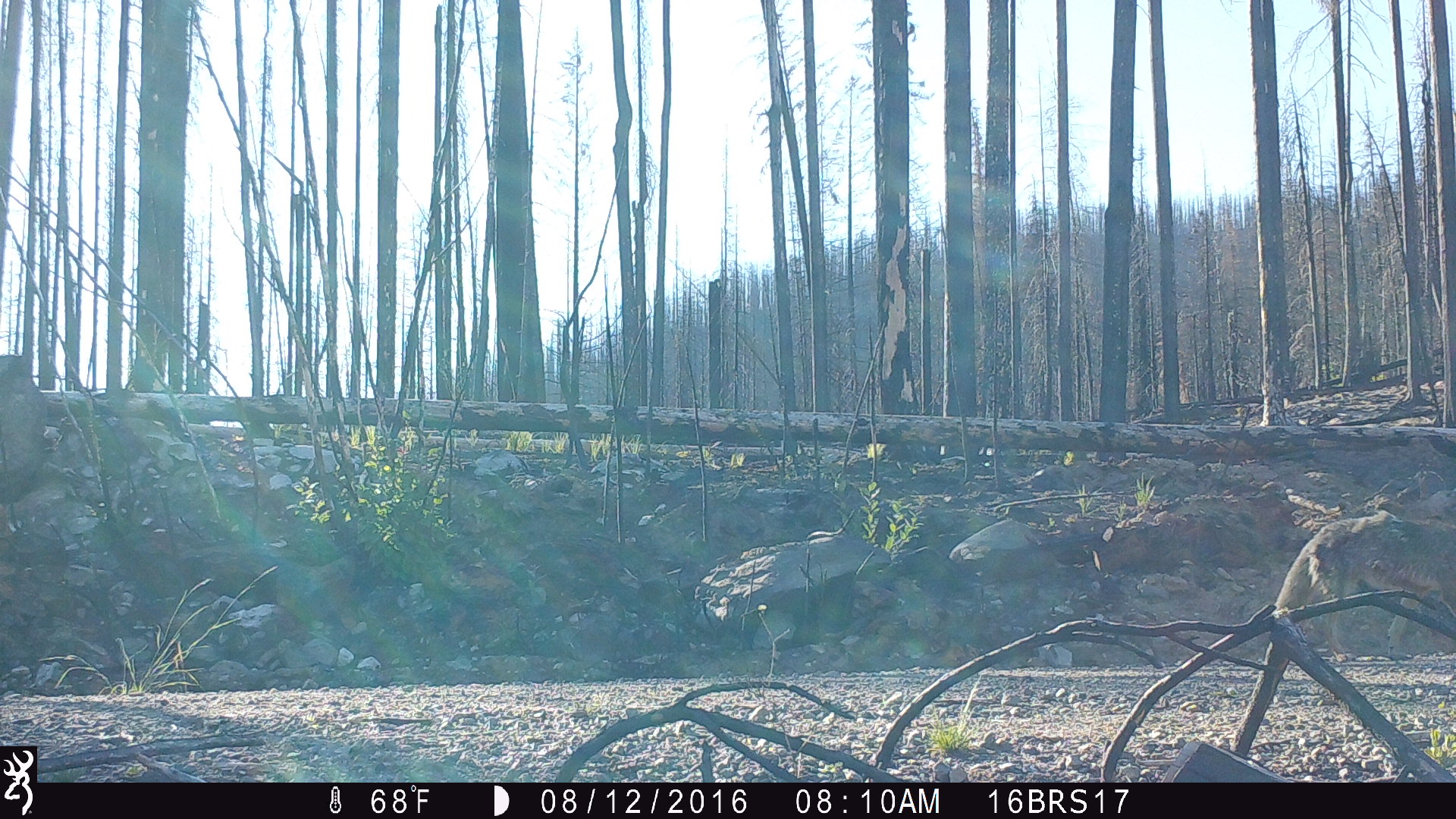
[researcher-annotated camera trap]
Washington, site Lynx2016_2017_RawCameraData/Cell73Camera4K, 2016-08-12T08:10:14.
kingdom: Animalia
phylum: Chordata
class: Mammalia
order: Carnivora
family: Canidae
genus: Canis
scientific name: Canis latrans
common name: coyote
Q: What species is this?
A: Canis latrans (coyote).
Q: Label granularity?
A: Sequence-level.